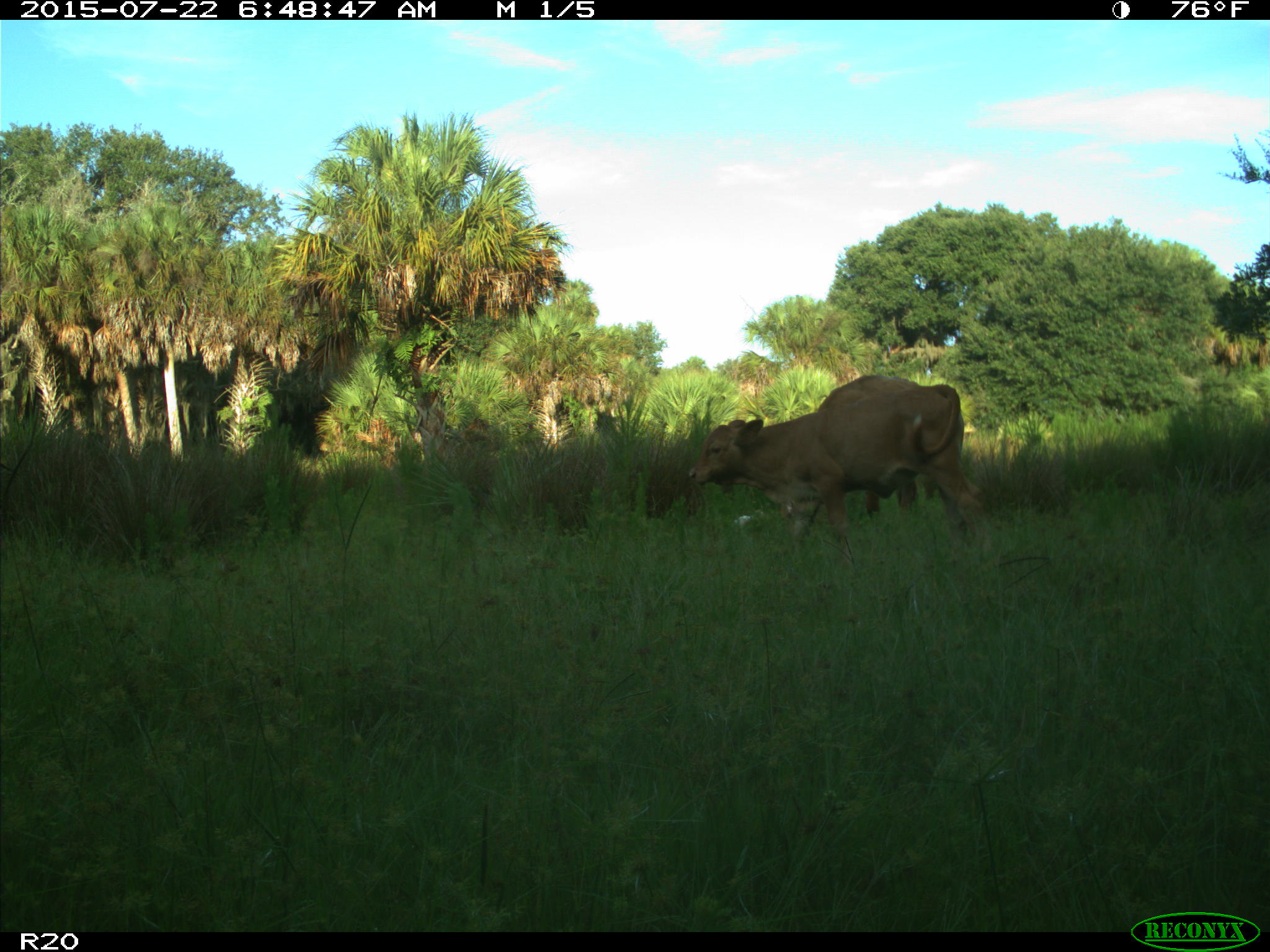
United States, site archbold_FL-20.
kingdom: Animalia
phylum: Chordata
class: Mammalia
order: Artiodactyla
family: Bovidae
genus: Bos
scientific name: Bos taurus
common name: domestic cow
Bos taurus (domestic cow).